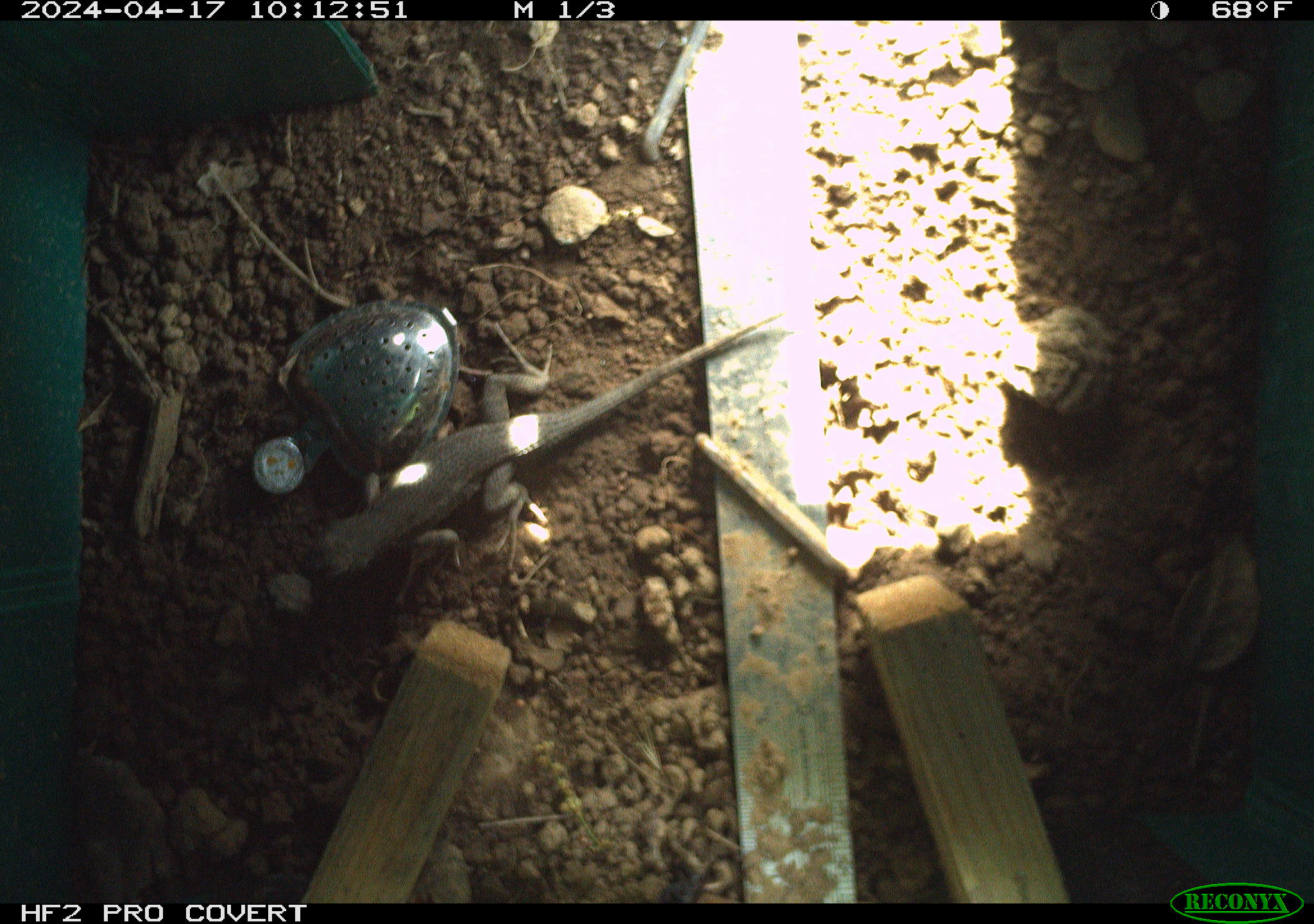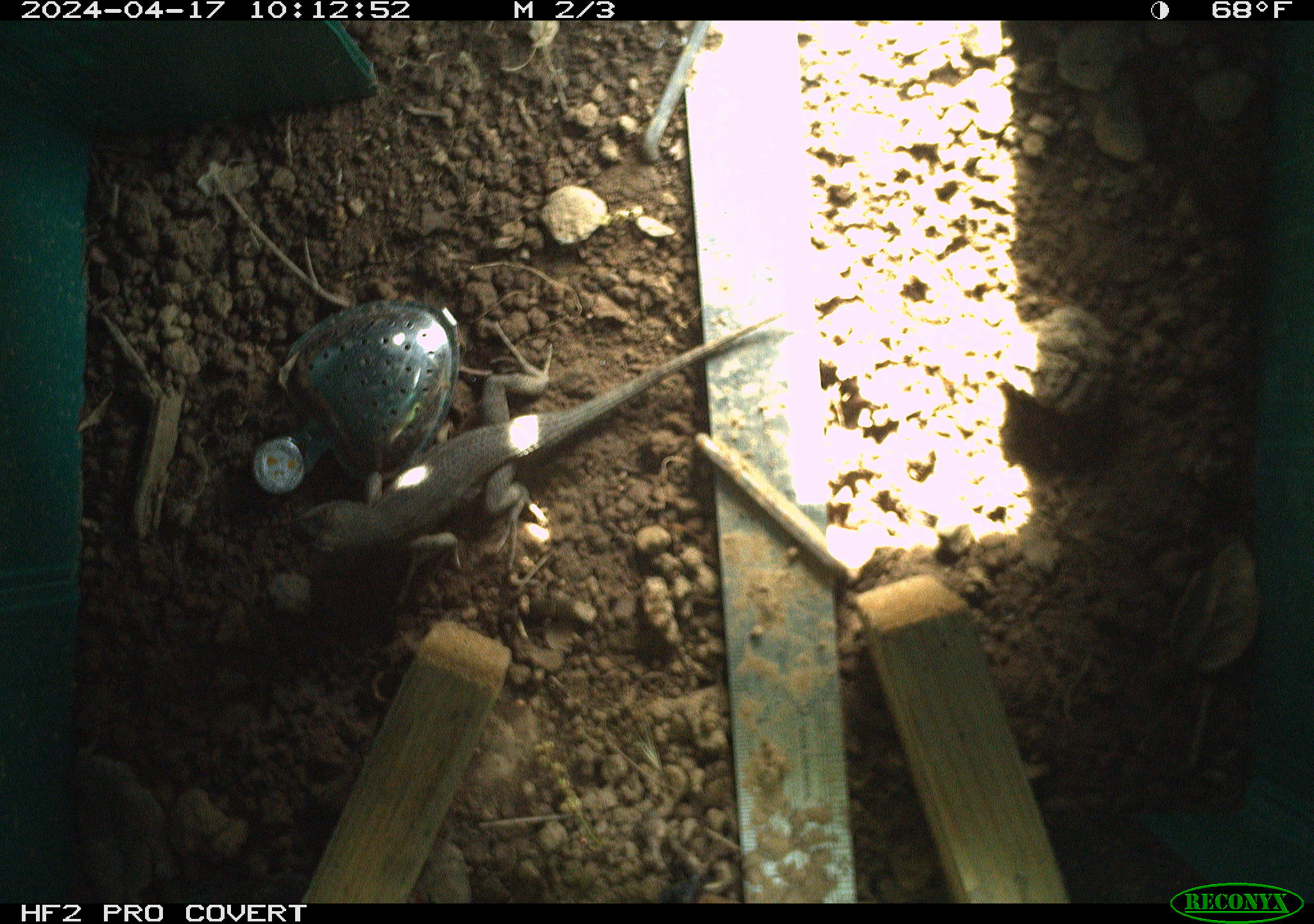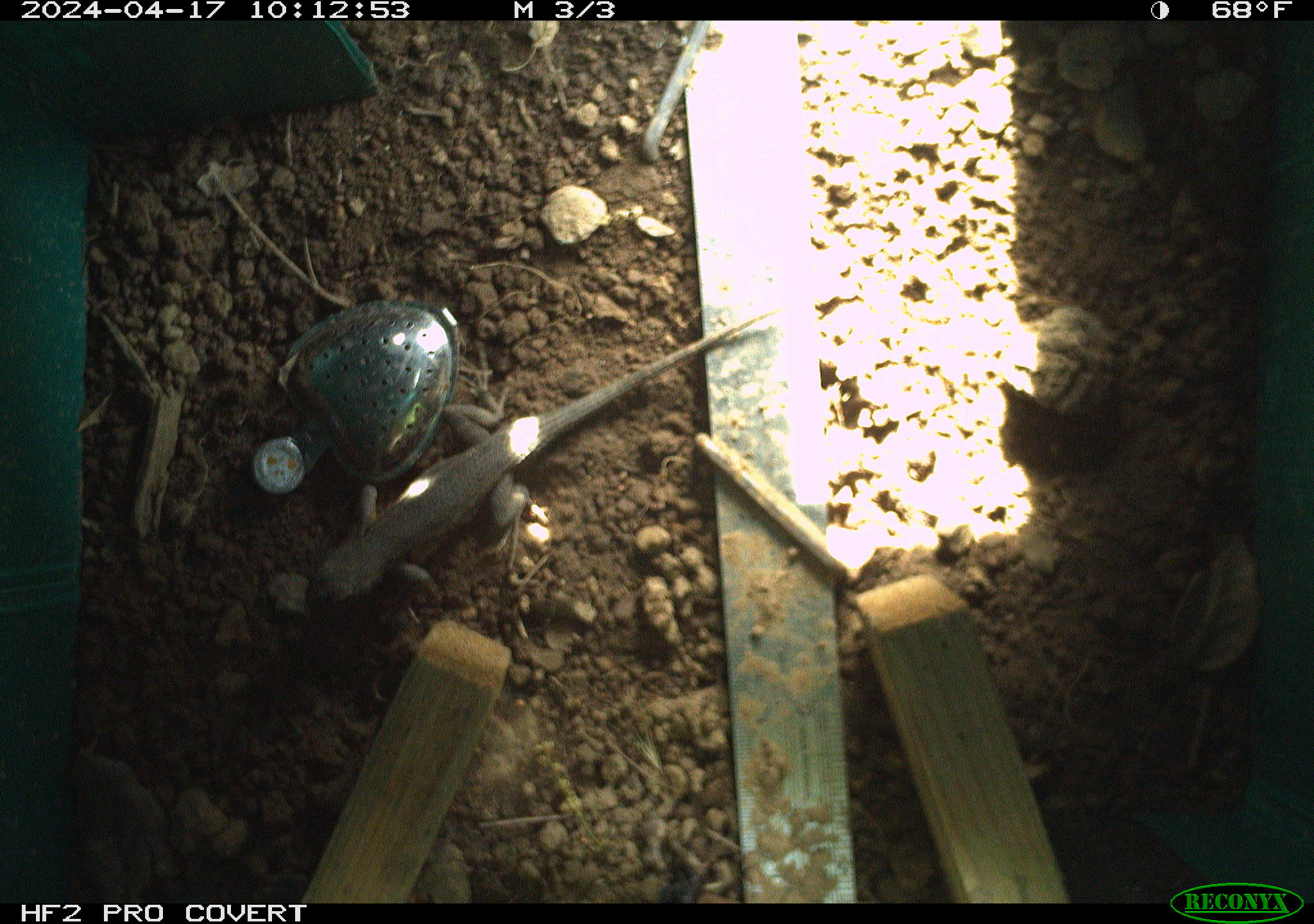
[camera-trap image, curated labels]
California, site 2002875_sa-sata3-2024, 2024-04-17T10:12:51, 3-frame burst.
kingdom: Animalia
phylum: Chordata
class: Reptilia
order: Squamata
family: Phrynosomatidae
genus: Sceloporus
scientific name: Sceloporus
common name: spiny lizards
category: sceloporus species